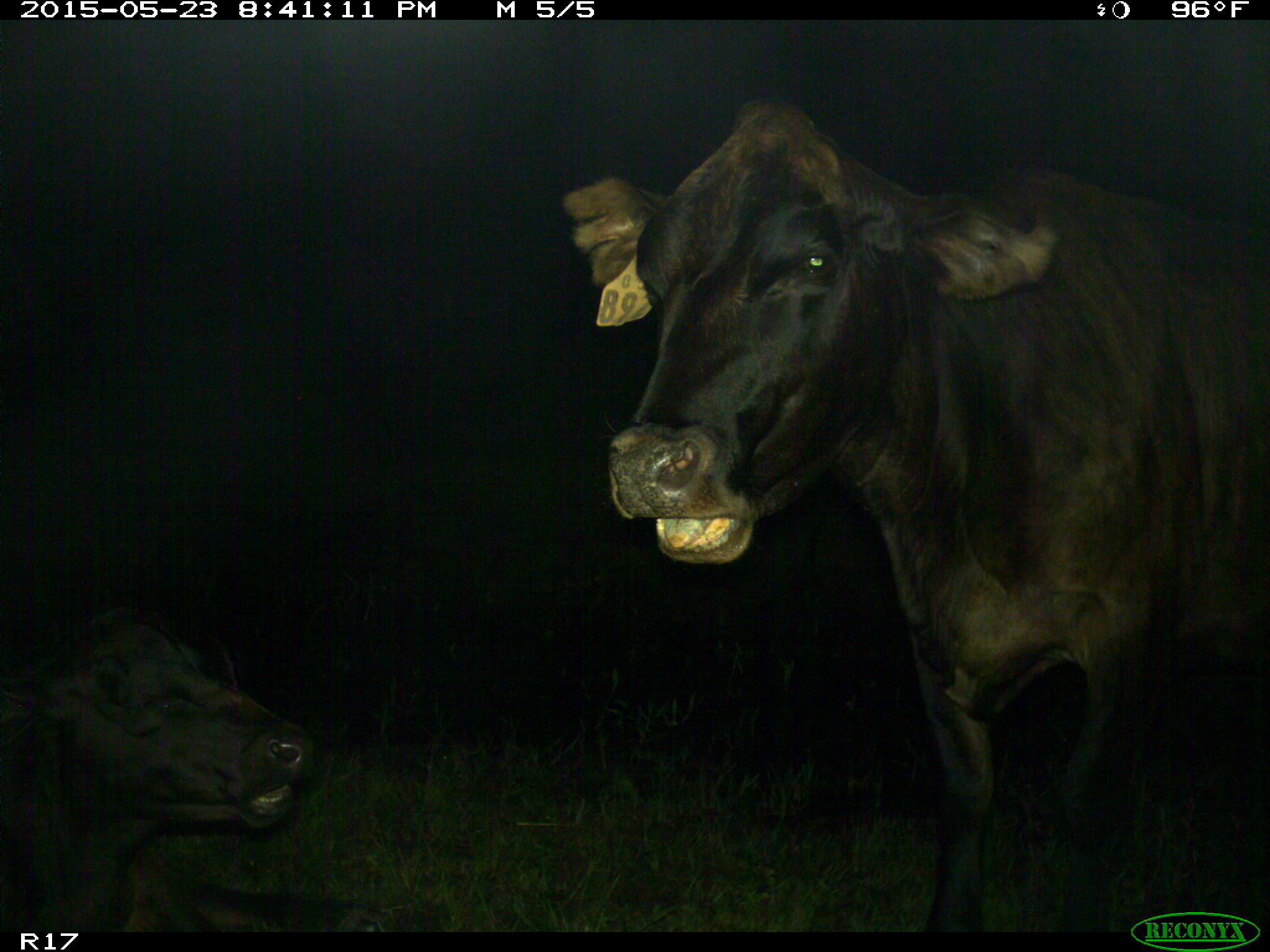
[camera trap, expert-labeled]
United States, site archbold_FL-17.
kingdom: Animalia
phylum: Chordata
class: Mammalia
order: Artiodactyla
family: Bovidae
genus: Bos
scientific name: Bos taurus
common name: domestic cow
Bos taurus (domestic cow).